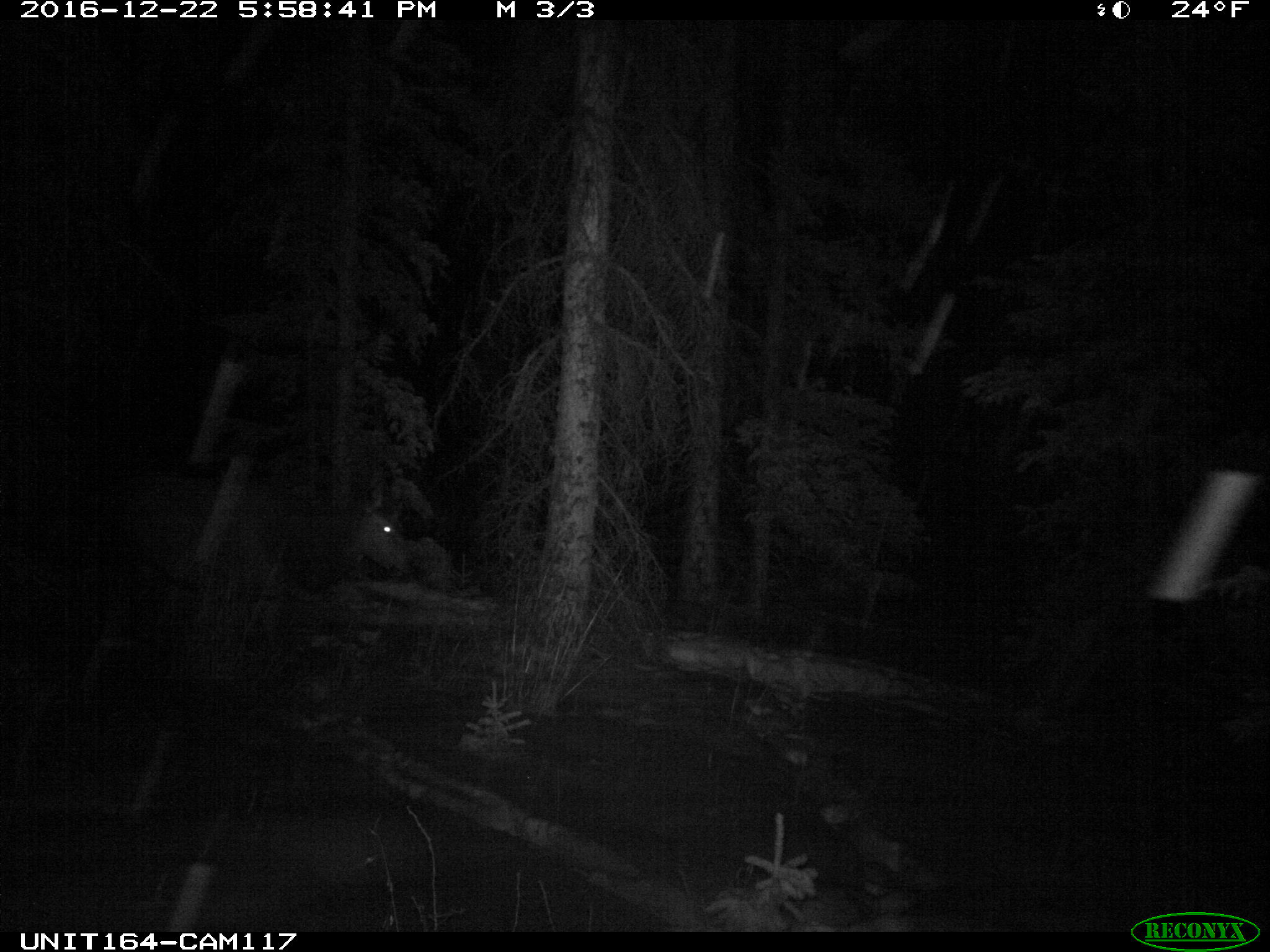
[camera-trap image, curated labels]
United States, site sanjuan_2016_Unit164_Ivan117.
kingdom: Animalia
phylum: Chordata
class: Mammalia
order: Artiodactyla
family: Cervidae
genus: Cervus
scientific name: Cervus elaphus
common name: red deer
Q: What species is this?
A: Cervus elaphus (red deer).